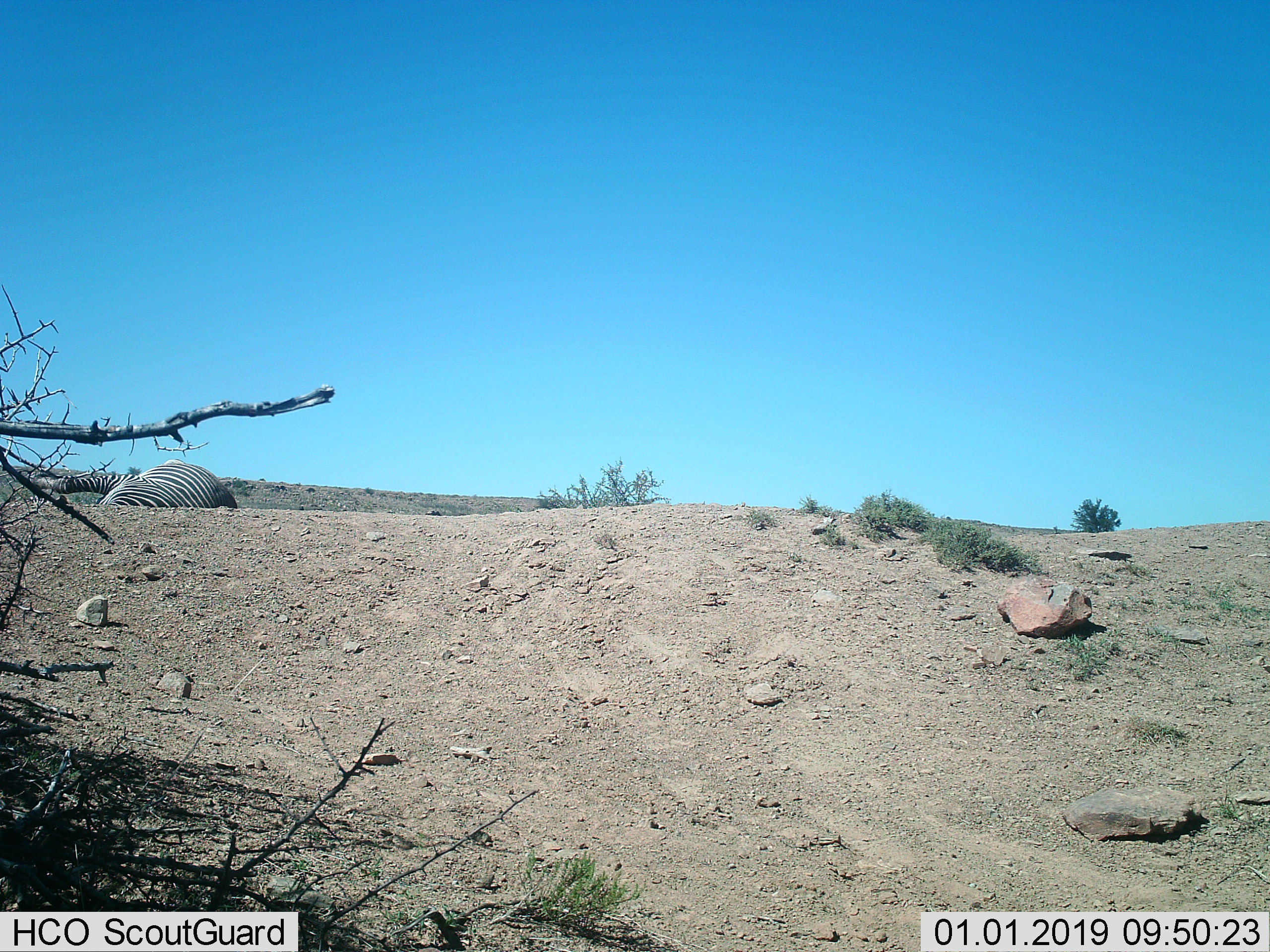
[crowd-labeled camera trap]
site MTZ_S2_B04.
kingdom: Animalia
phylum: Chordata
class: Mammalia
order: Perissodactyla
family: Equidae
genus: Equus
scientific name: Equus zebra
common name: mountain zebra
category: zebramountain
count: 1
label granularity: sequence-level